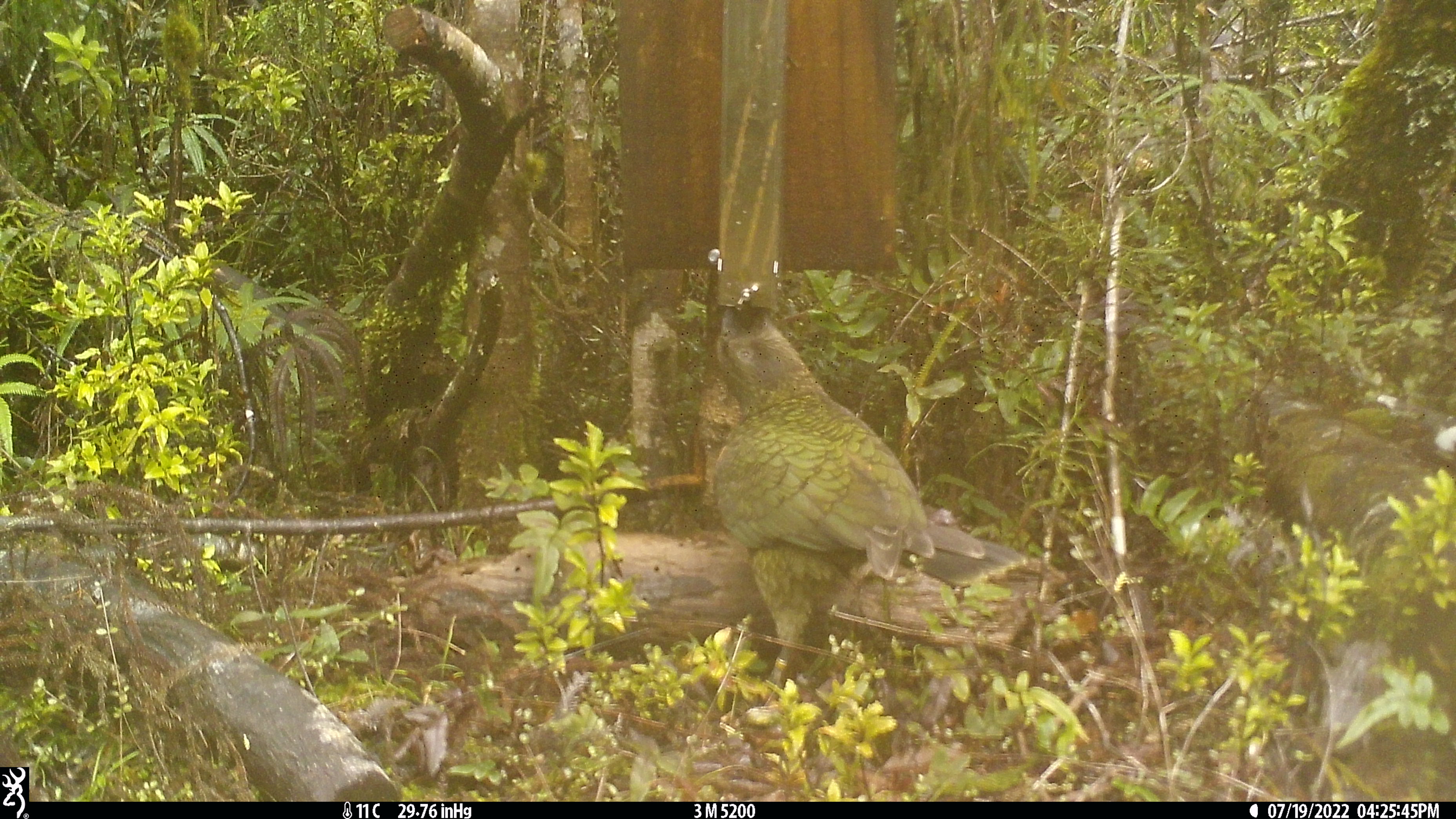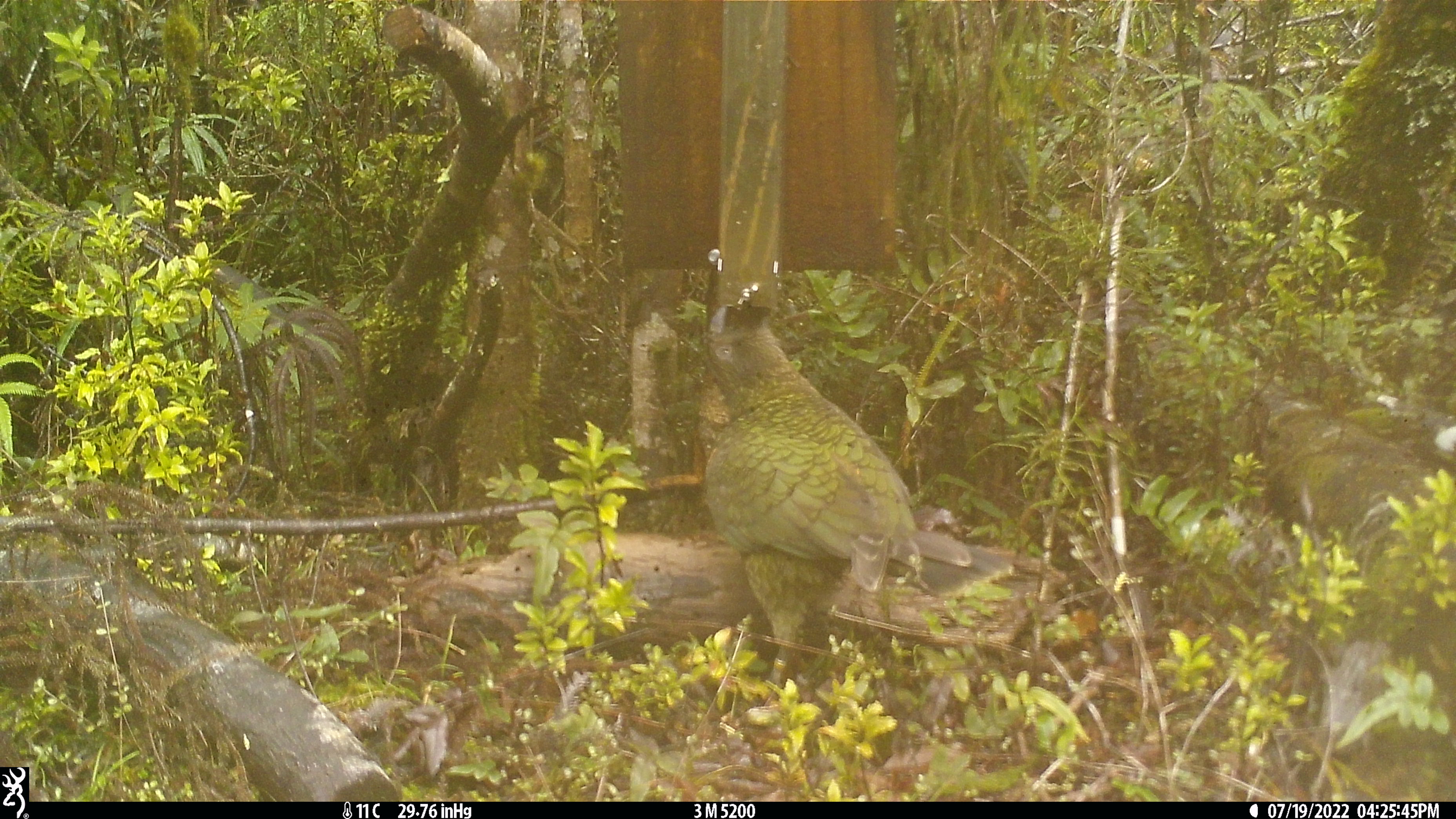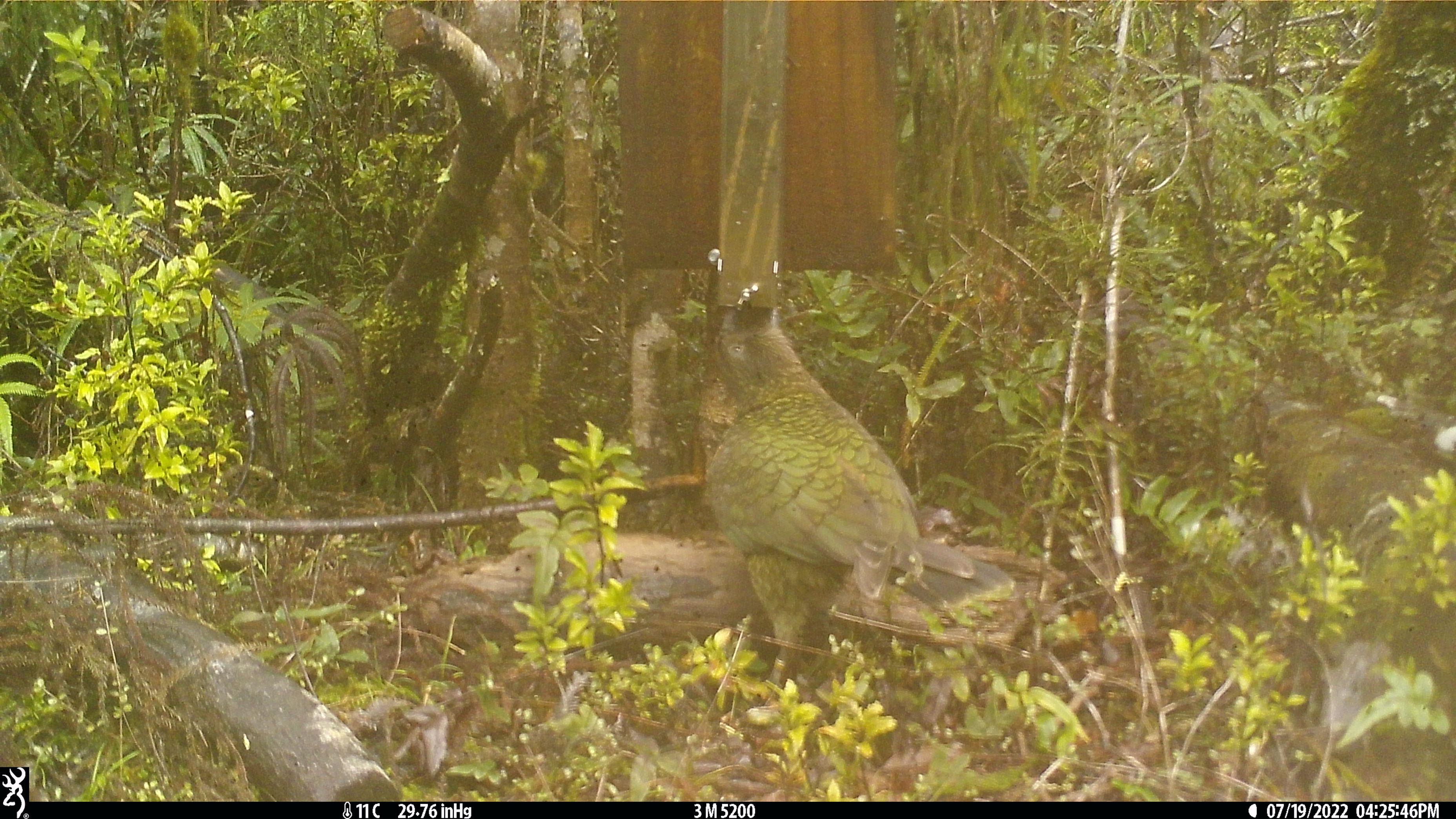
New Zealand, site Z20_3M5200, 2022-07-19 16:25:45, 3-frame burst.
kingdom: Animalia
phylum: Chordata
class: Aves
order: Psittaciformes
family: Strigopidae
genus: Nestor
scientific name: Nestor notabilis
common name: kea